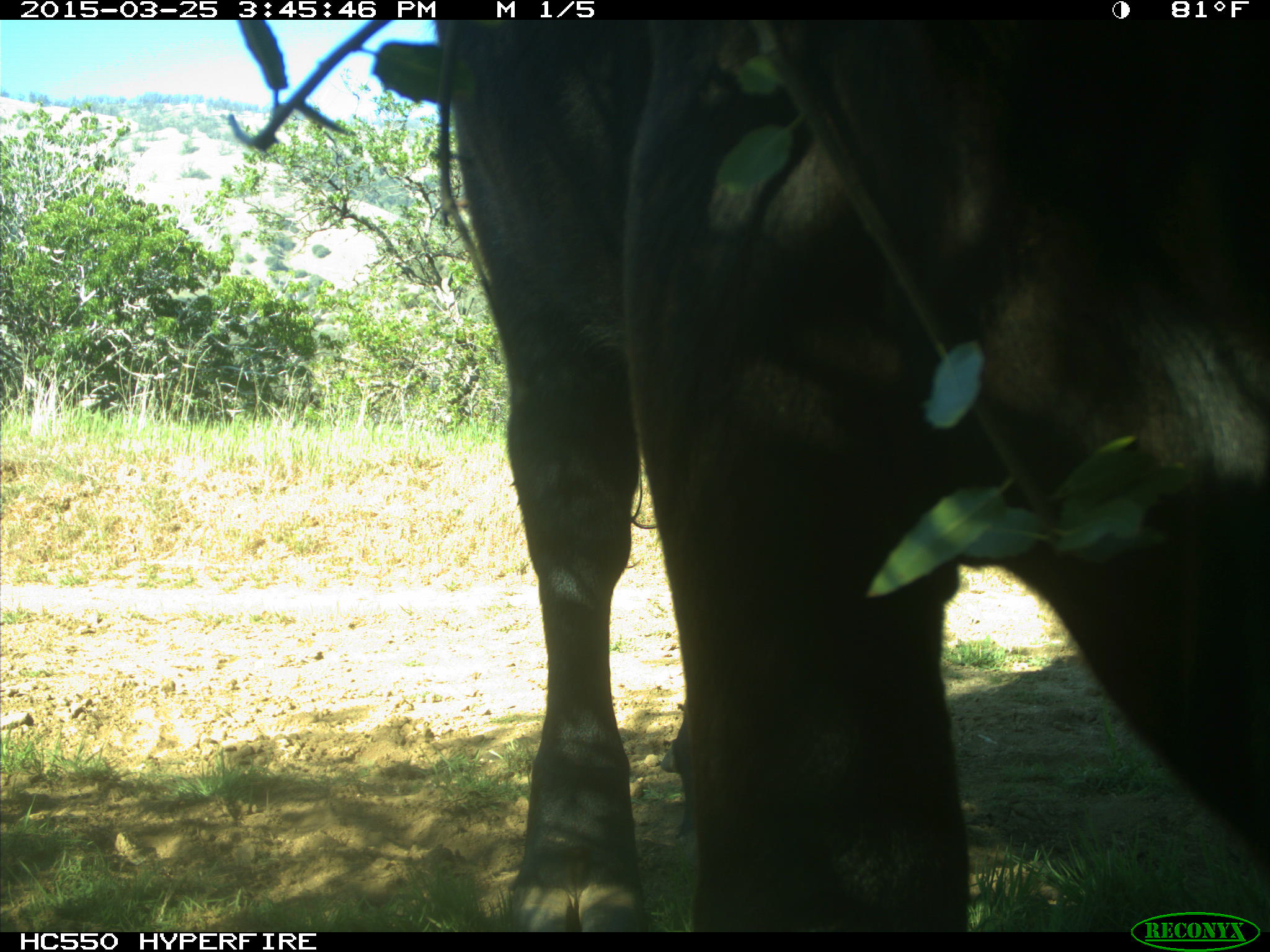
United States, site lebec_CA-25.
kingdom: Animalia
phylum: Chordata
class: Mammalia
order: Artiodactyla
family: Bovidae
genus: Bos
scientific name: Bos taurus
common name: domestic cow